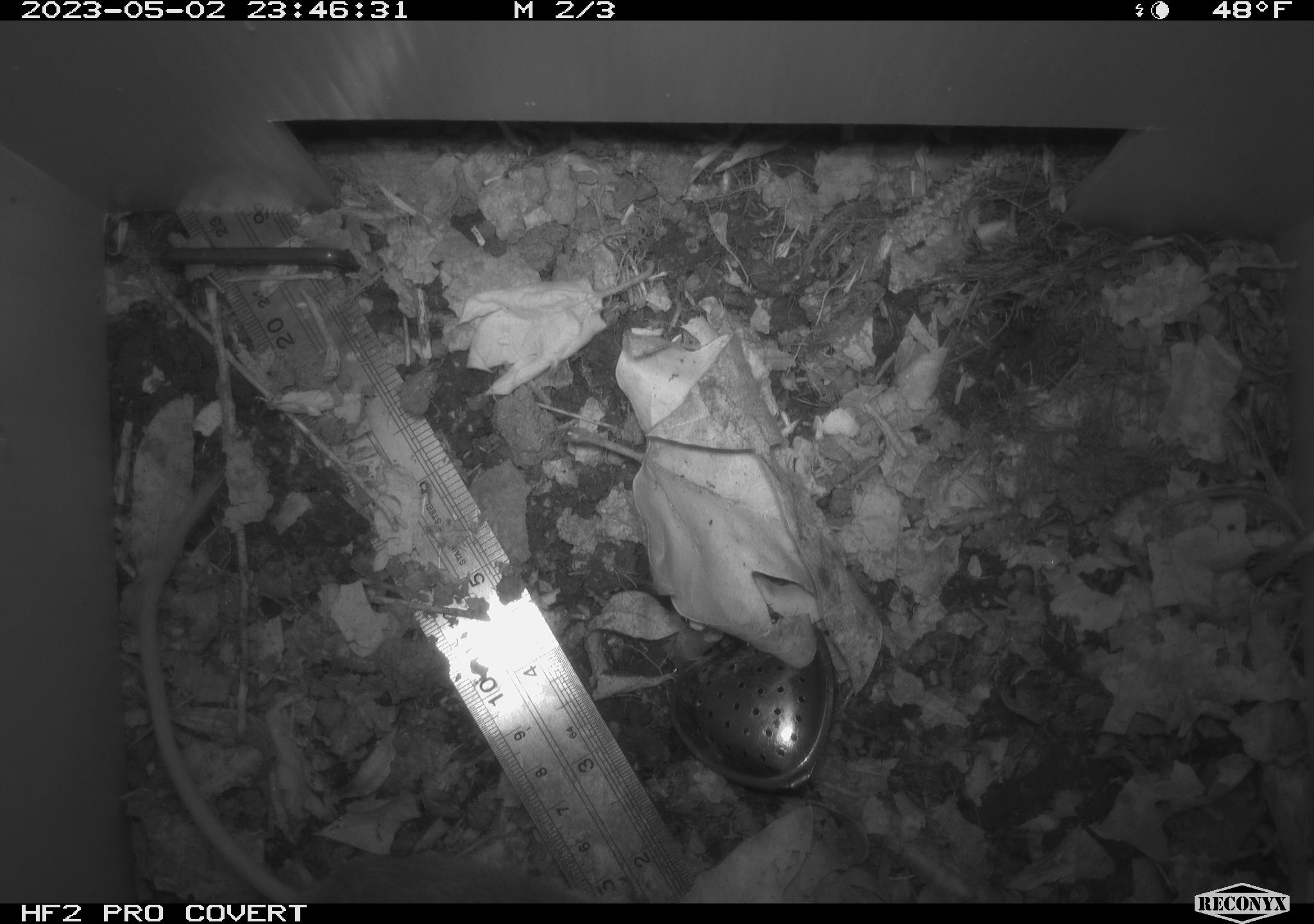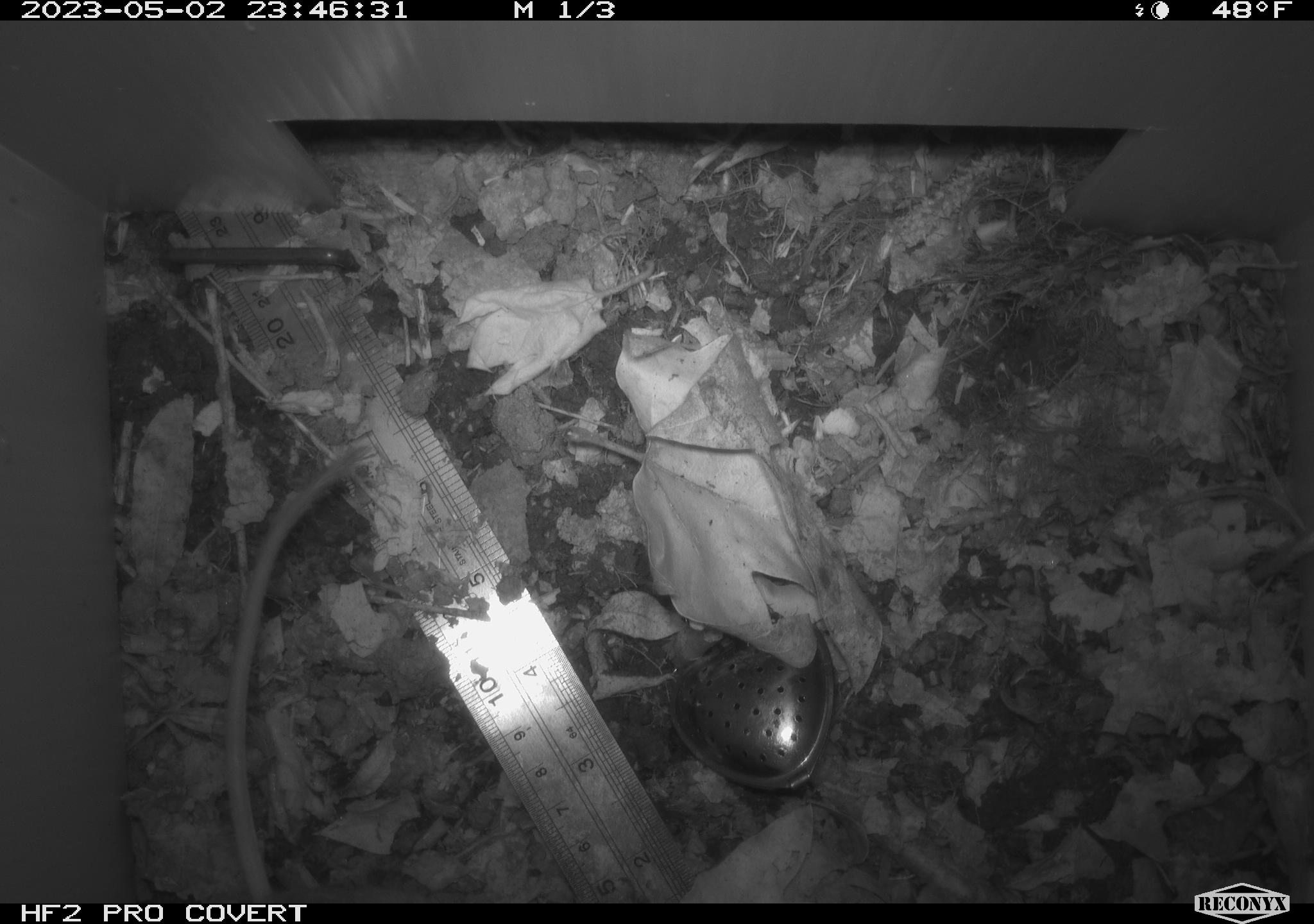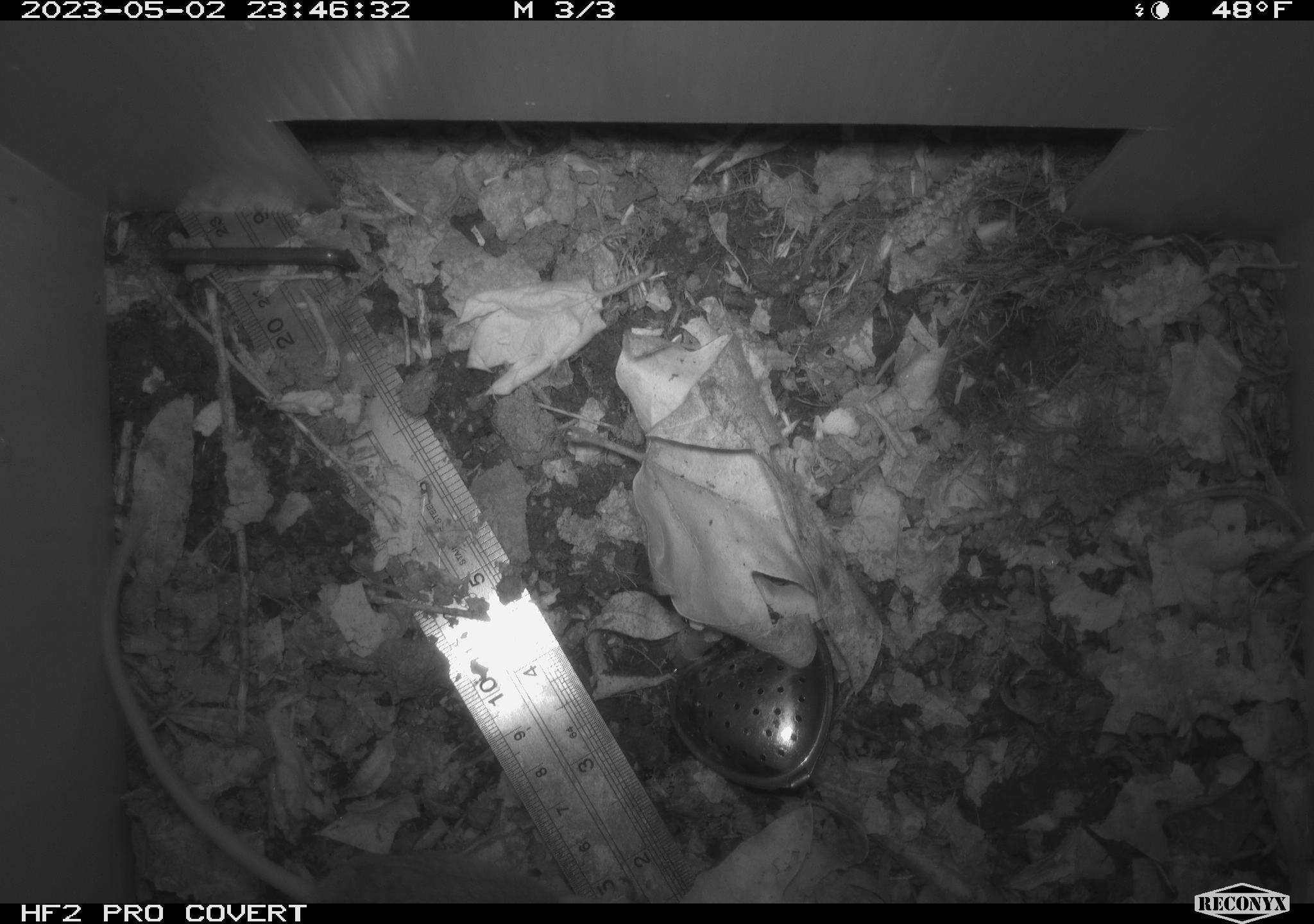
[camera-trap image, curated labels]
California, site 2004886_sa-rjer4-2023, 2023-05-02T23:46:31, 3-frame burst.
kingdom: Animalia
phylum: Chordata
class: Mammalia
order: Rodentia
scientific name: Rodentia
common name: mouse species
Mouse species (Rodentia).